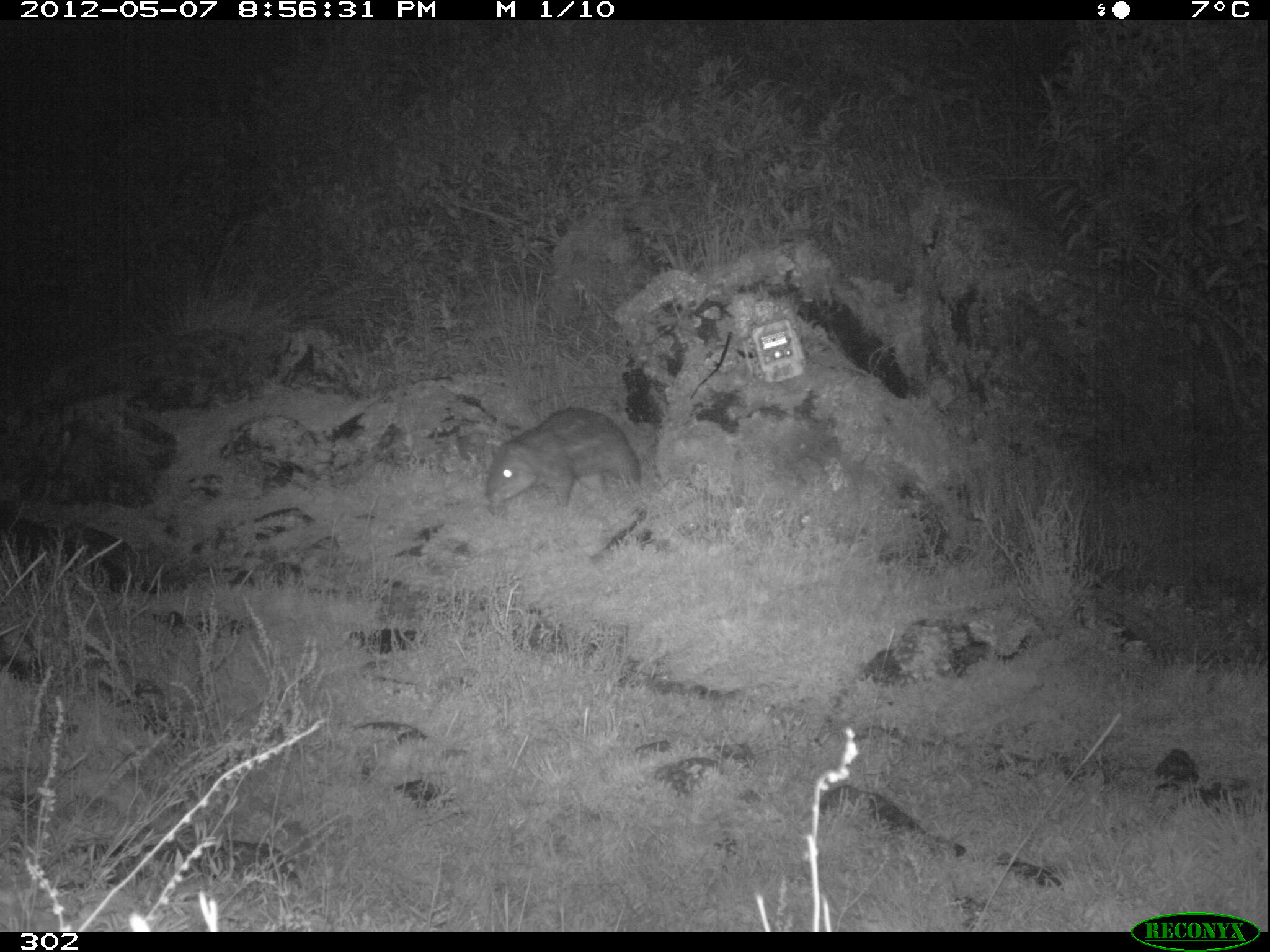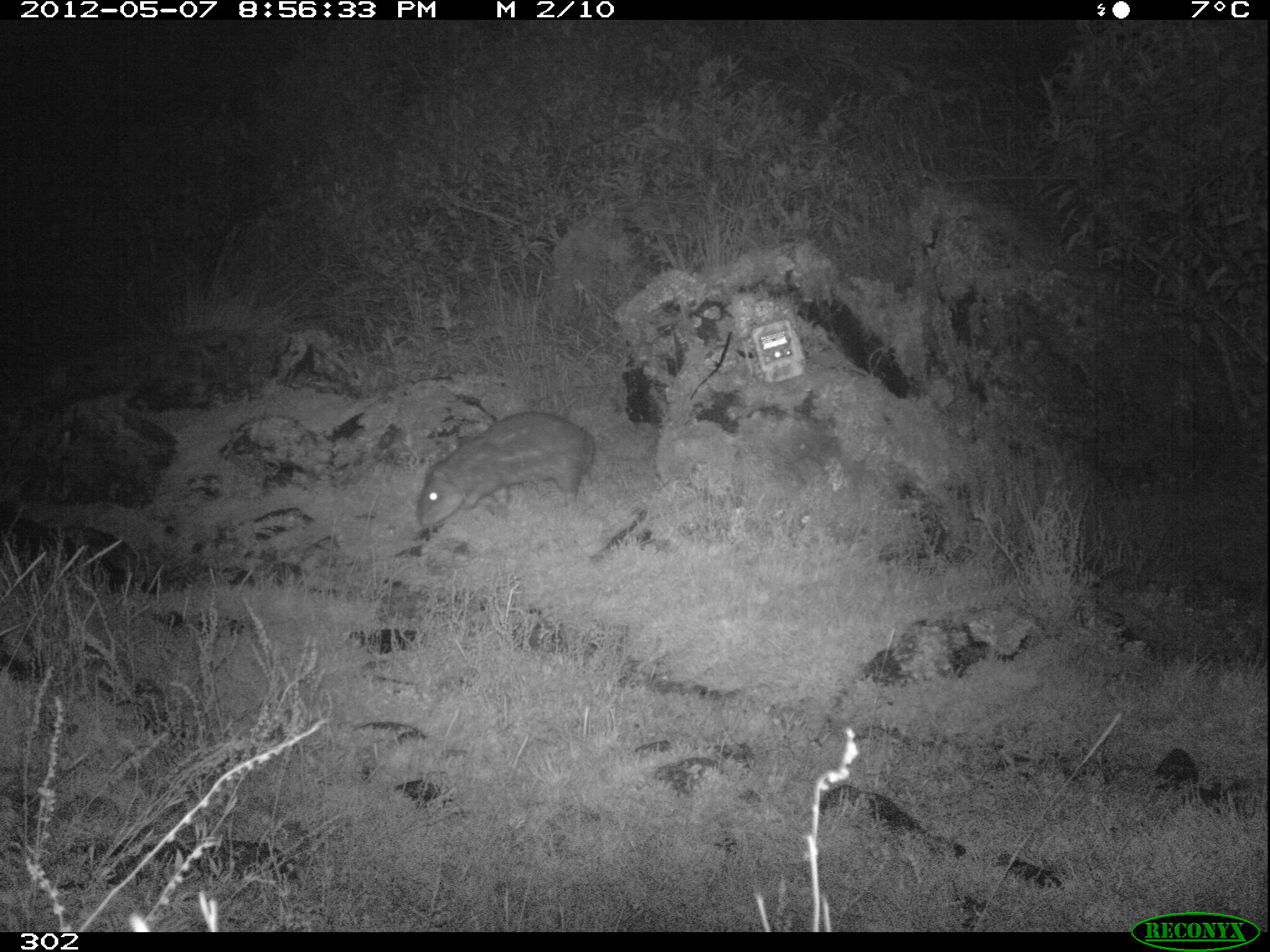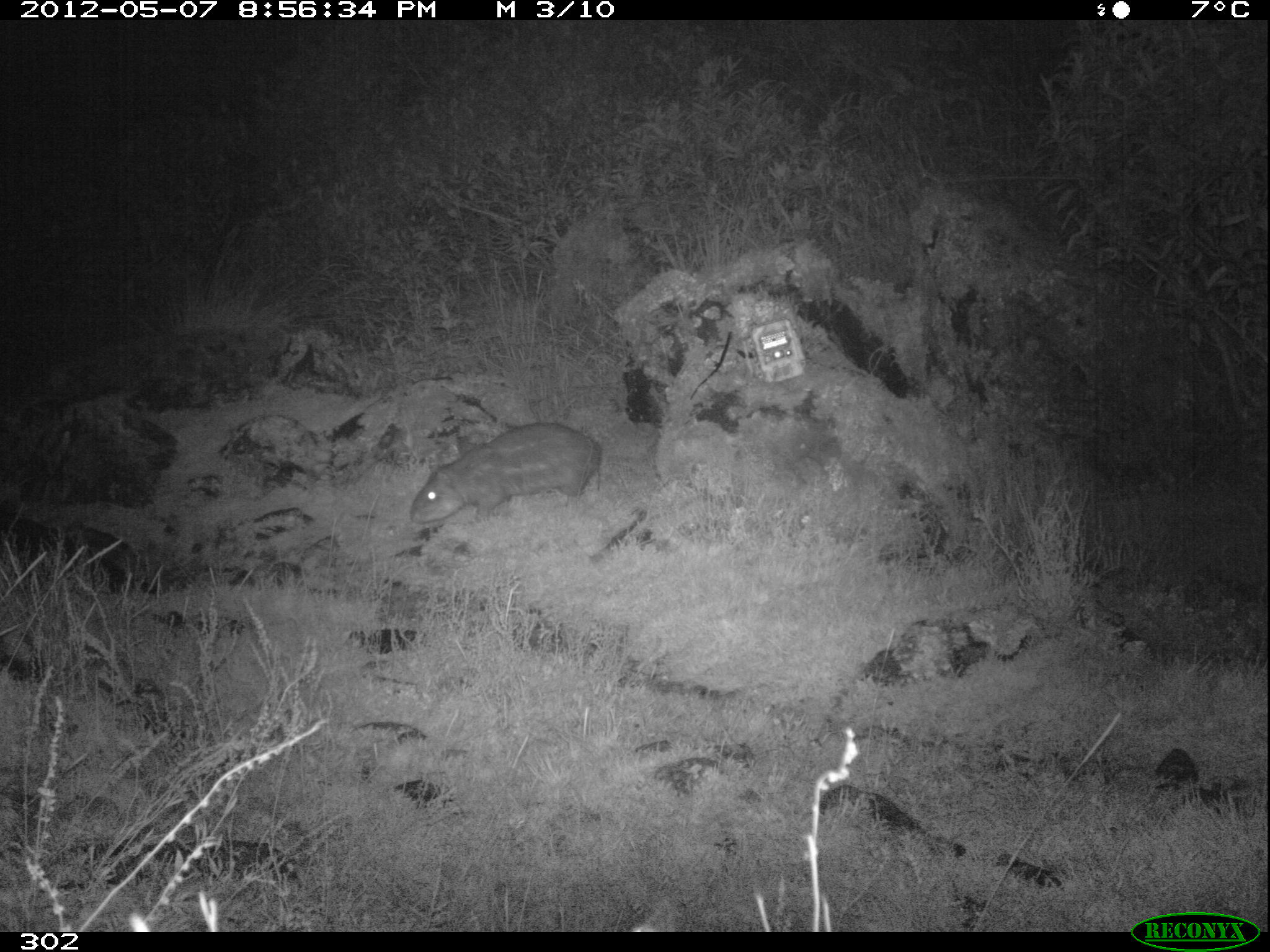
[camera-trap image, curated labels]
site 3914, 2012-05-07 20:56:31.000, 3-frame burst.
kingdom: Animalia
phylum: Chordata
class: Mammalia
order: Rodentia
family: Cuniculidae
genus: Cuniculus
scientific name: Cuniculus taczanowskii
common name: mountain paca